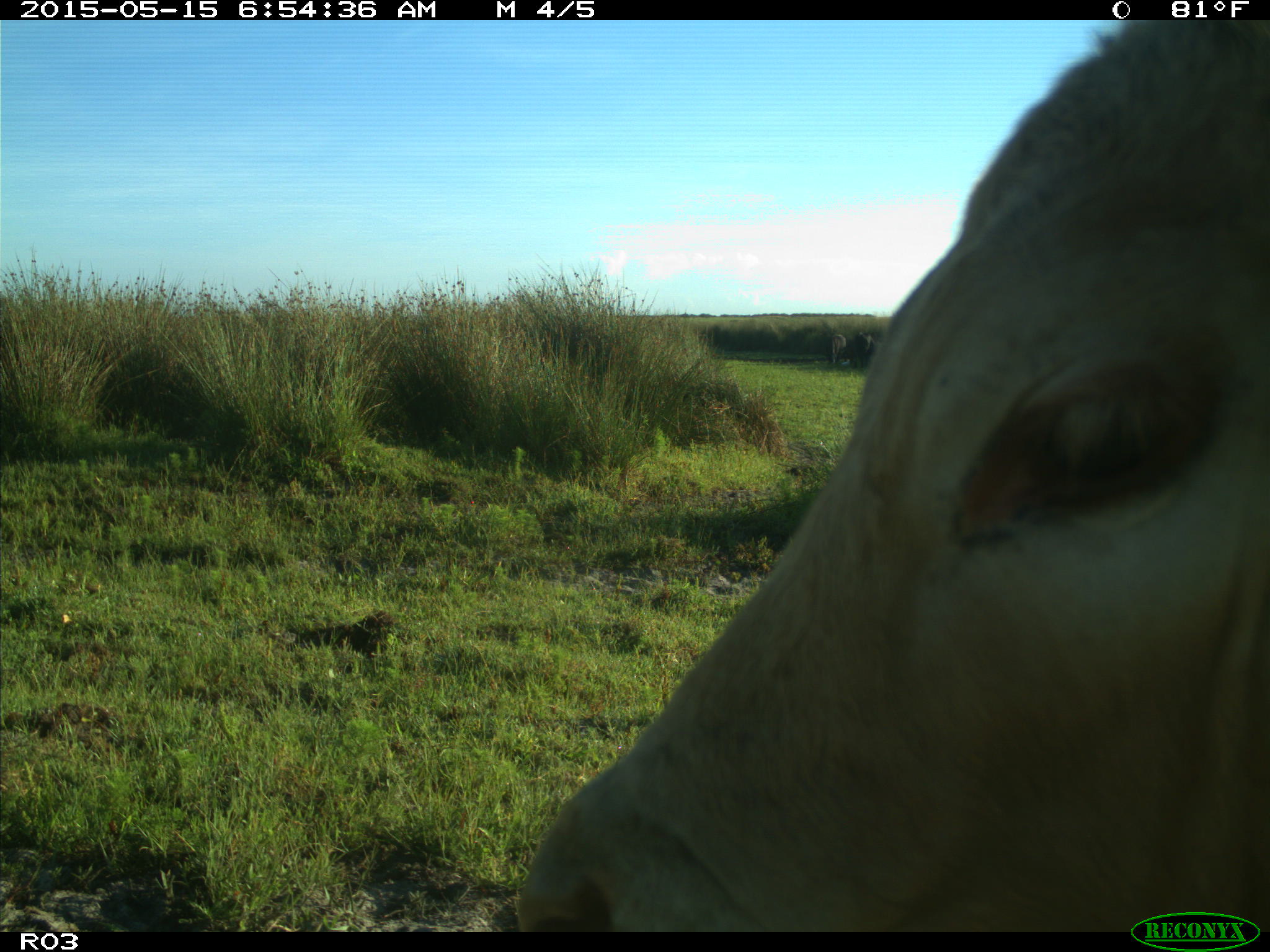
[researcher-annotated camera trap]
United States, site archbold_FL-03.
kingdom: Animalia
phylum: Chordata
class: Mammalia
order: Artiodactyla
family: Bovidae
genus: Bos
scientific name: Bos taurus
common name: domestic cow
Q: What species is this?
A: Bos taurus (domestic cow).